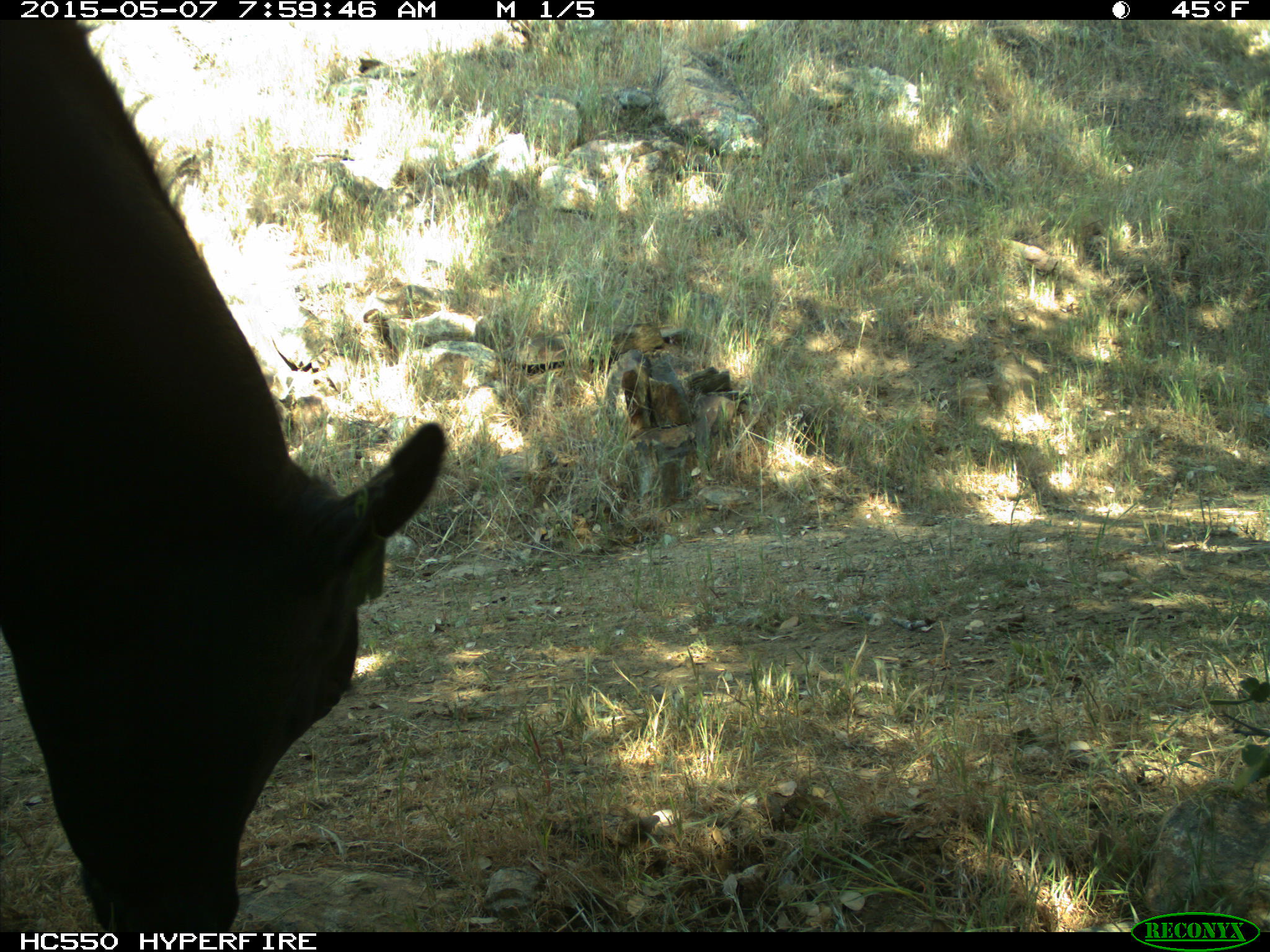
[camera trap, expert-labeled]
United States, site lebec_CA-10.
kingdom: Animalia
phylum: Chordata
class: Mammalia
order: Artiodactyla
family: Bovidae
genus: Bos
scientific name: Bos taurus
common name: domestic cow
Bos taurus (domestic cow).